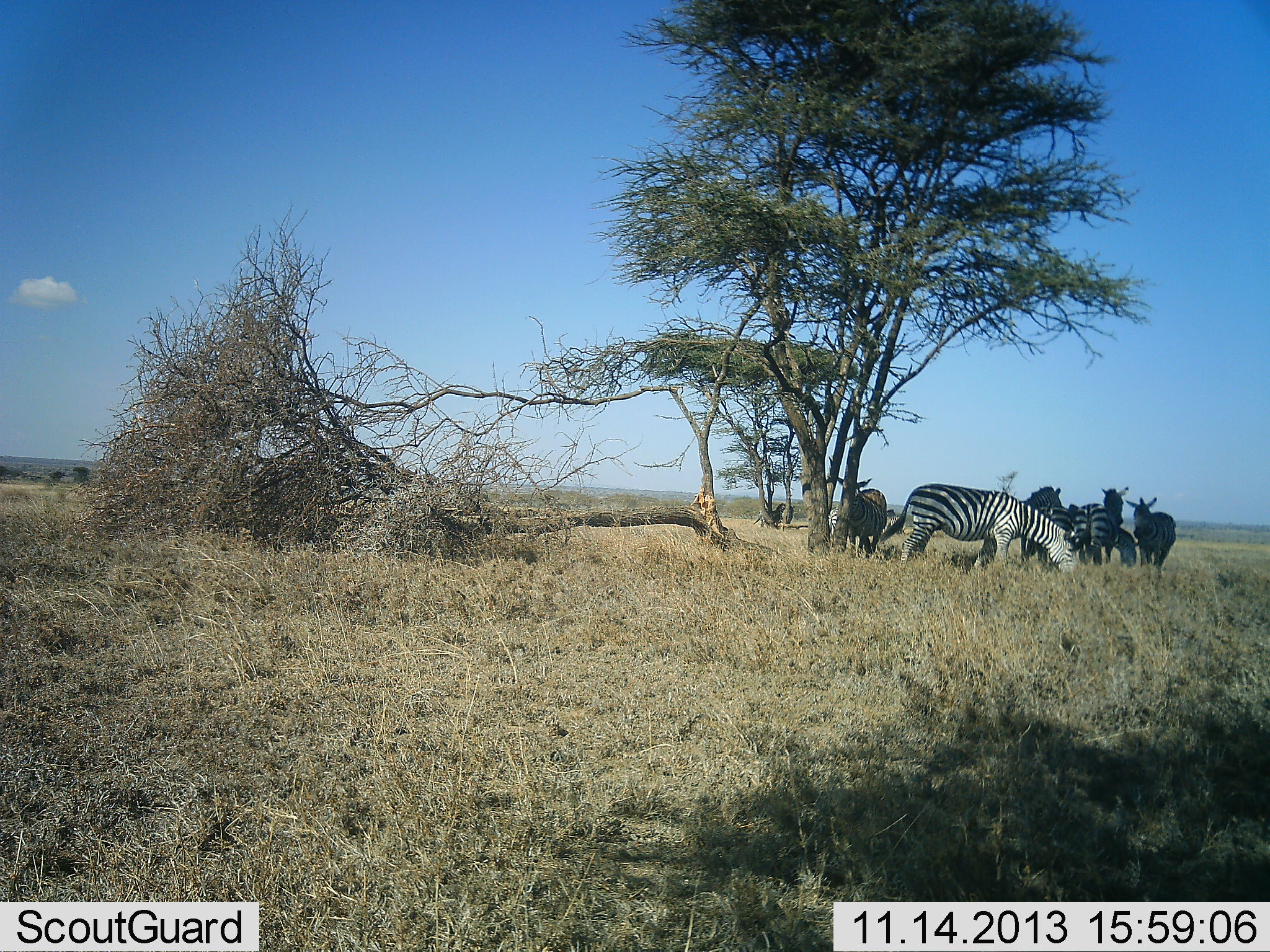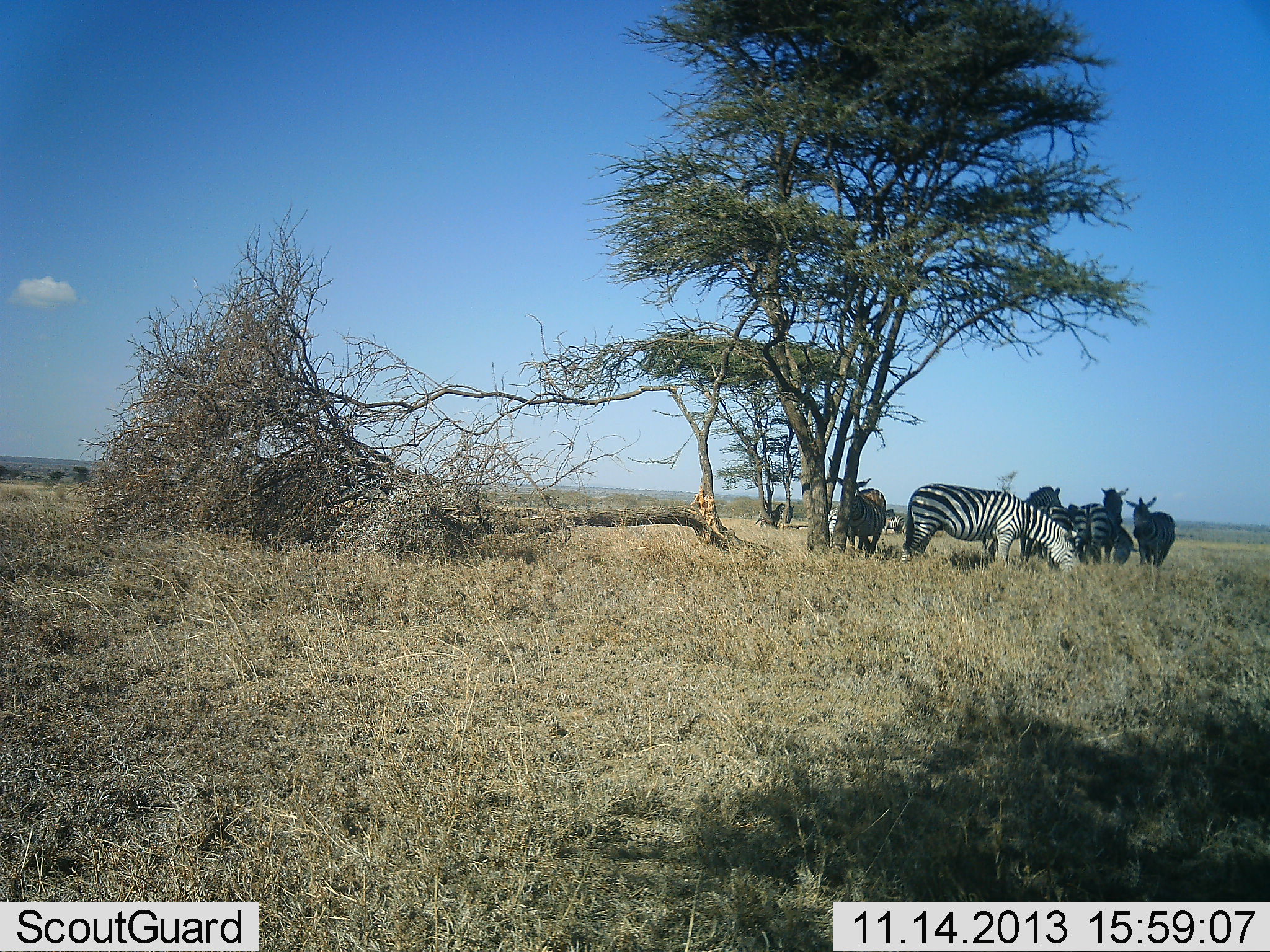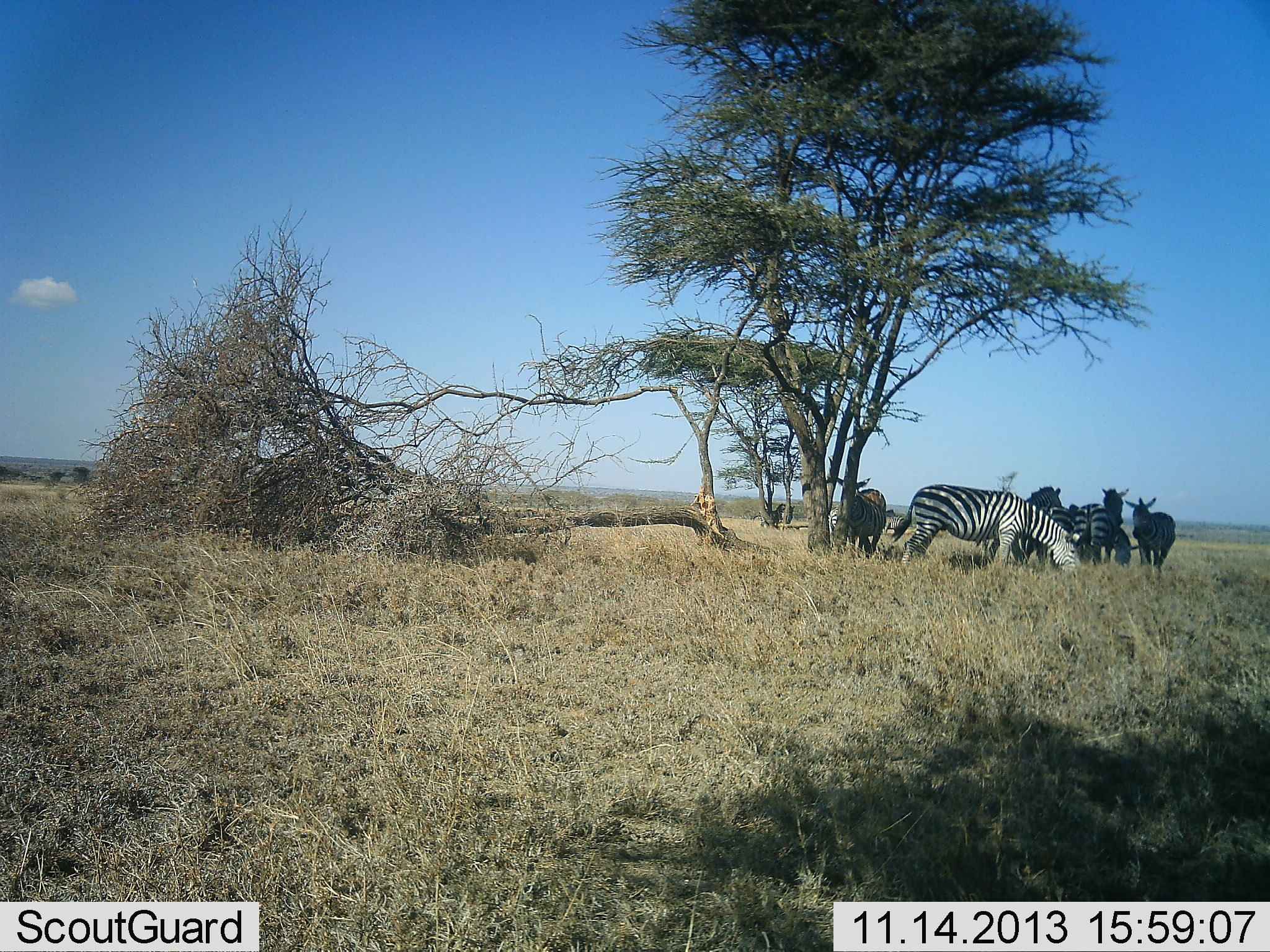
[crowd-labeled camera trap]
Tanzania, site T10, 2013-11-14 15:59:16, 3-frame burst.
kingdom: Animalia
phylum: Chordata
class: Mammalia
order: Perissodactyla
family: Equidae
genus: Equus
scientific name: Equus quagga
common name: plains zebra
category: zebra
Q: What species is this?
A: Zebra (plains zebra) (Equus quagga).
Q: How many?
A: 6.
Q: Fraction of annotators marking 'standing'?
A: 83%.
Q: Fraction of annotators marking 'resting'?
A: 4%.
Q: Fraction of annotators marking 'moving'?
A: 0%.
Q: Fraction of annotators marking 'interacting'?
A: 8%.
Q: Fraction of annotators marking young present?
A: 0%.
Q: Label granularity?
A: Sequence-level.